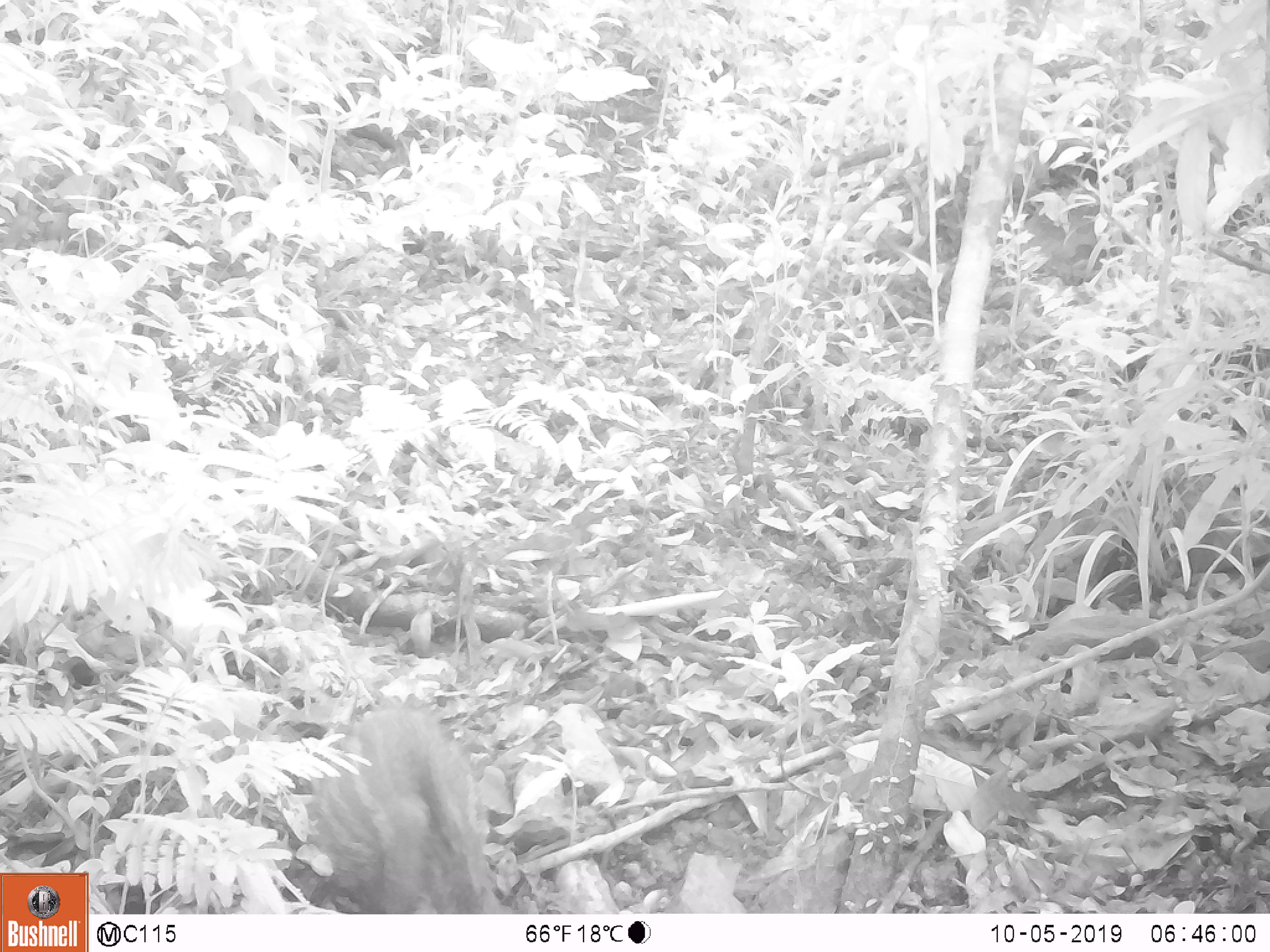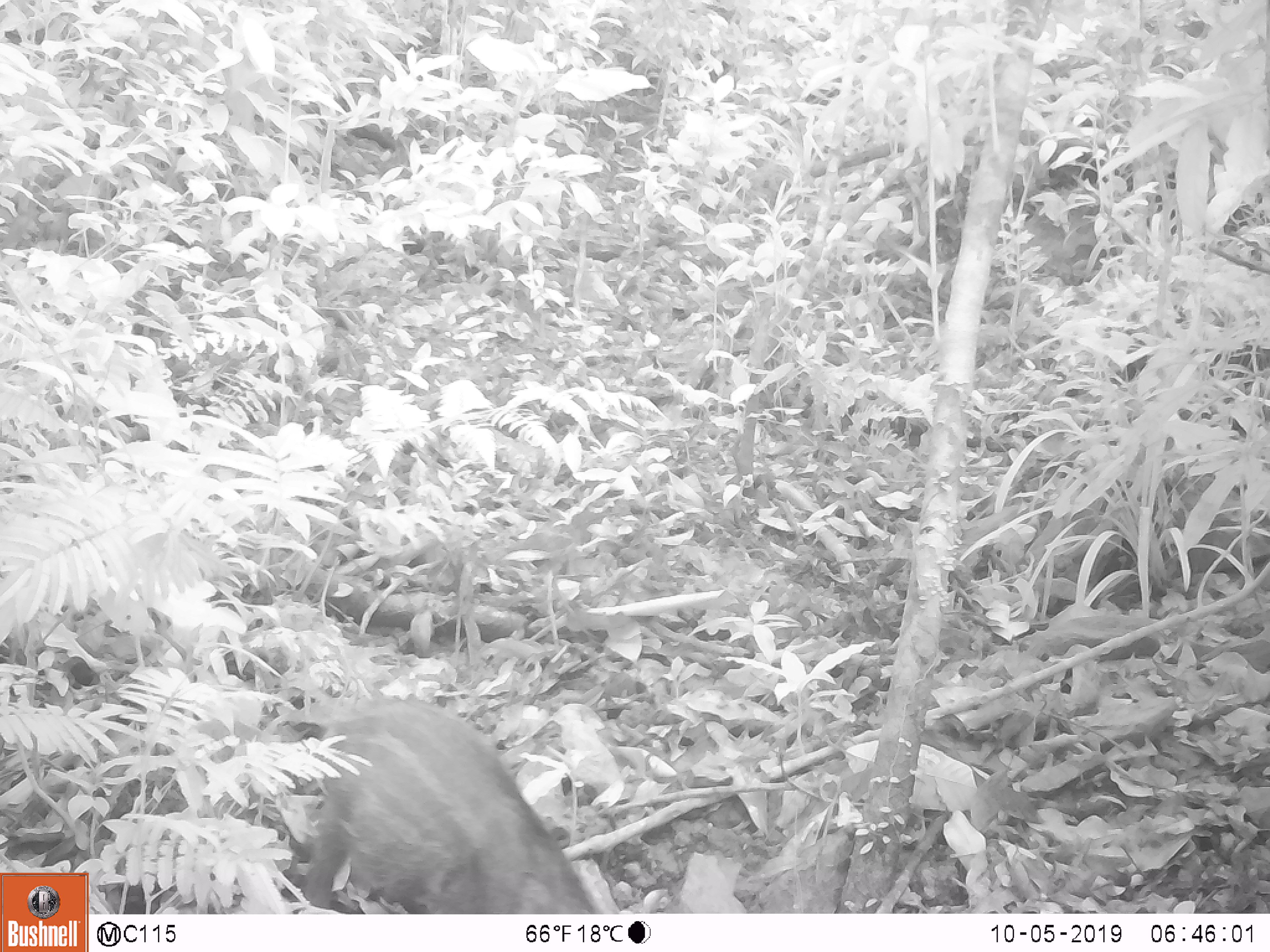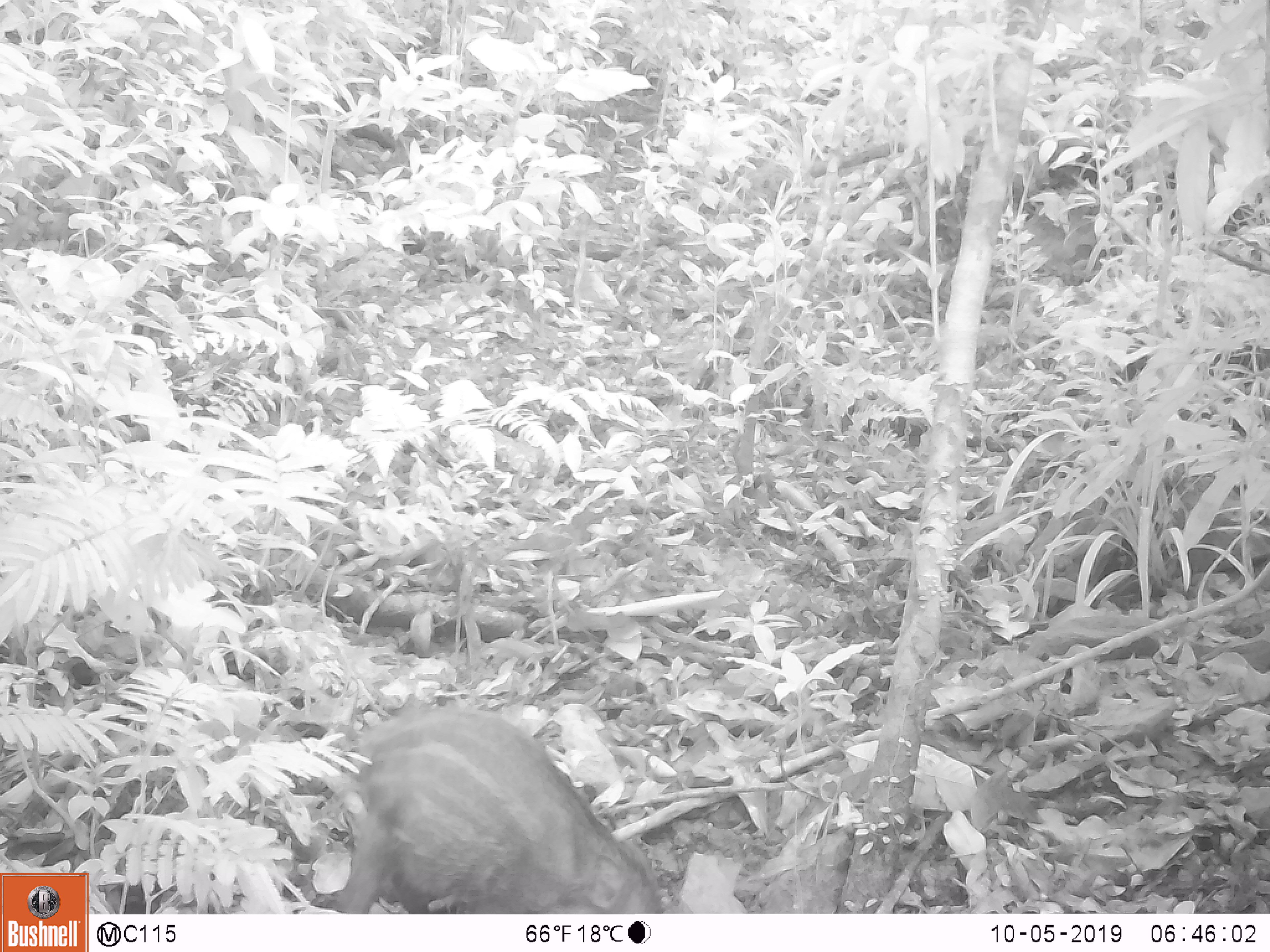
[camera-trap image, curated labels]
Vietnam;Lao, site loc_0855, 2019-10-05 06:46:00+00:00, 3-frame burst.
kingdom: Animalia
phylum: Chordata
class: Mammalia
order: Artiodactyla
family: Suidae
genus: Sus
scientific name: Sus scrofa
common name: eurasian wild pig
Eurasian wild pig (Sus scrofa). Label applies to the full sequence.